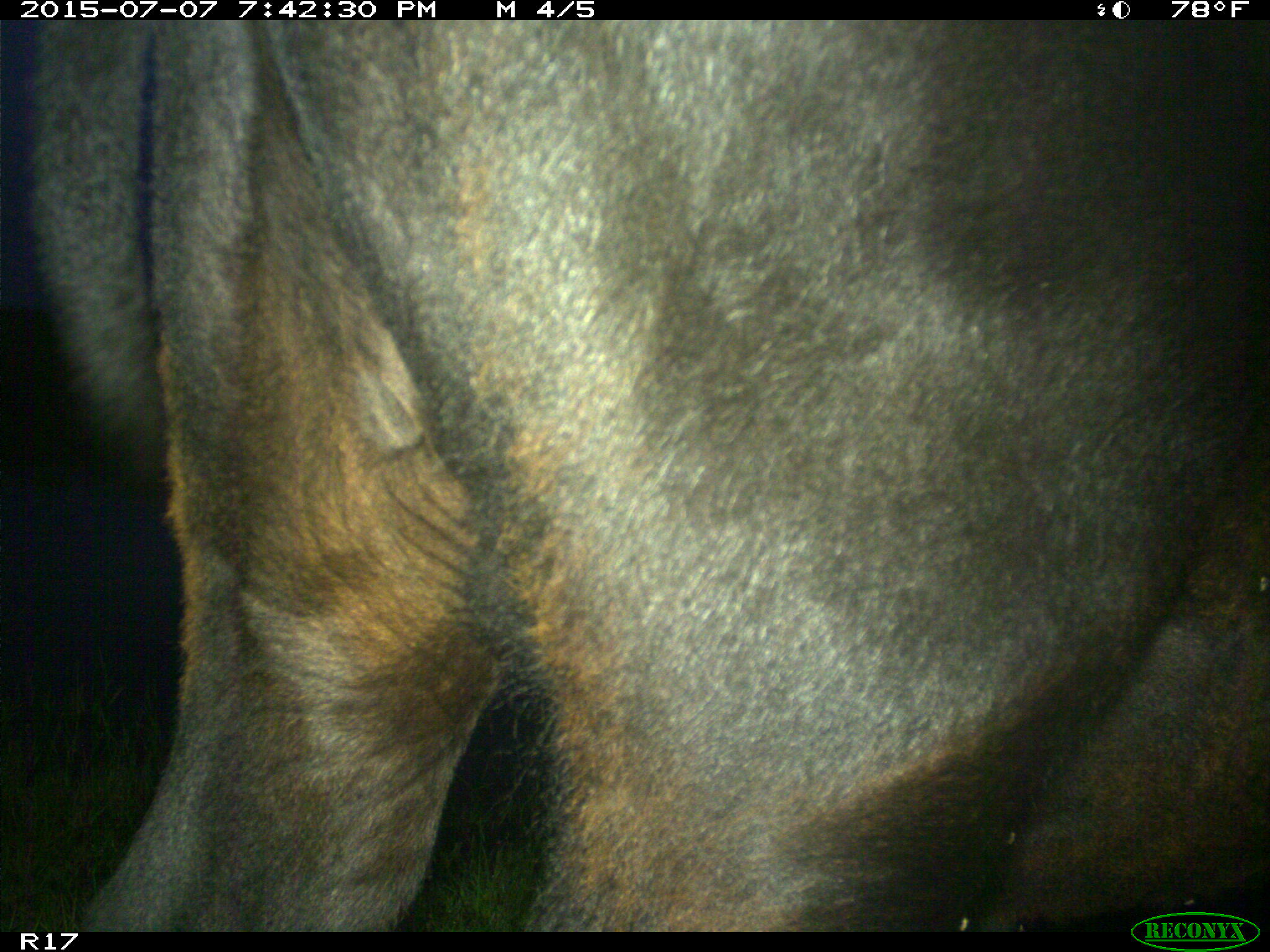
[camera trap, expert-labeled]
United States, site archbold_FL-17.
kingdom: Animalia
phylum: Chordata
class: Mammalia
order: Artiodactyla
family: Bovidae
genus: Bos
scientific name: Bos taurus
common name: domestic cow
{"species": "Bos taurus (domestic cow)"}